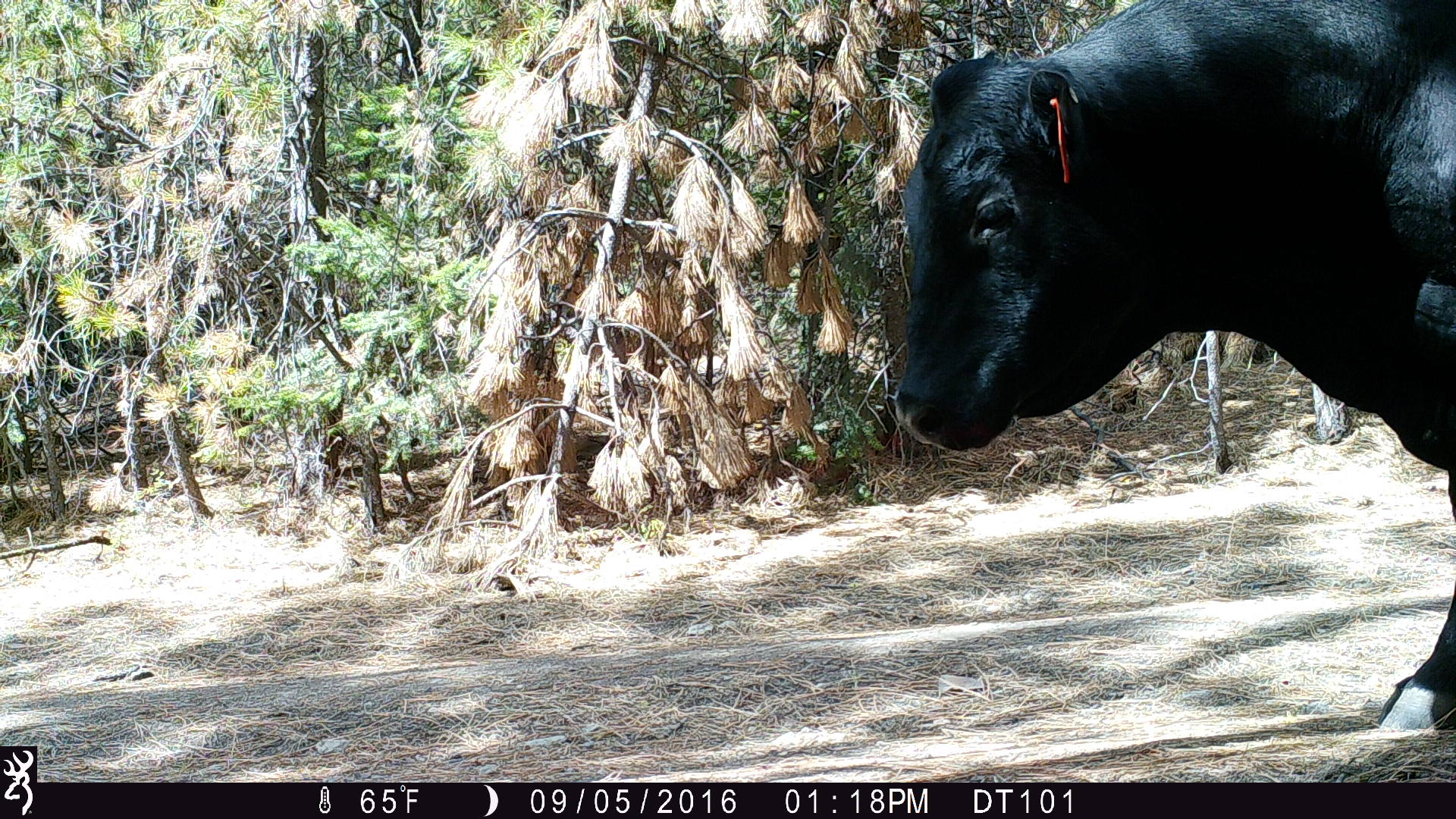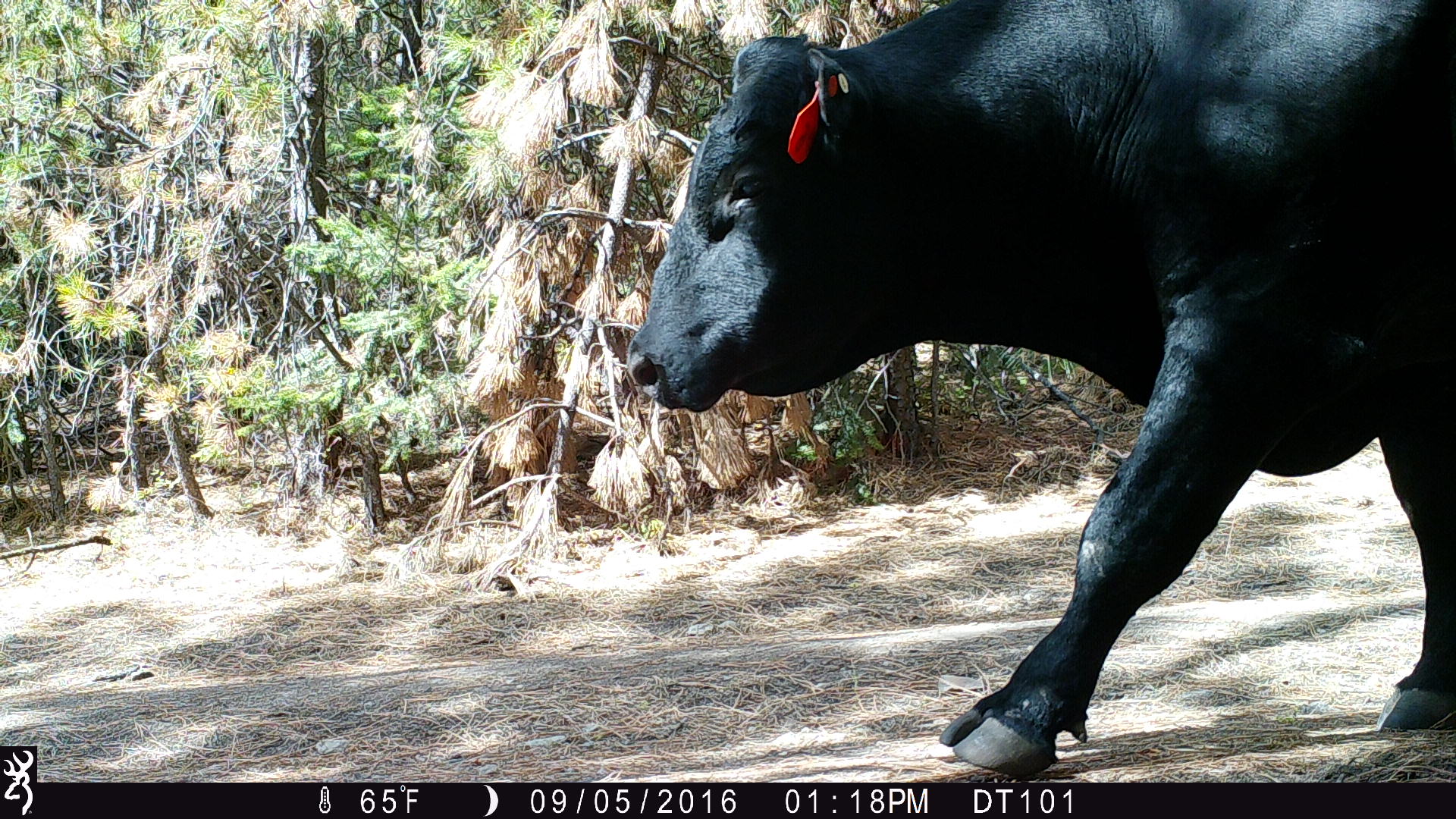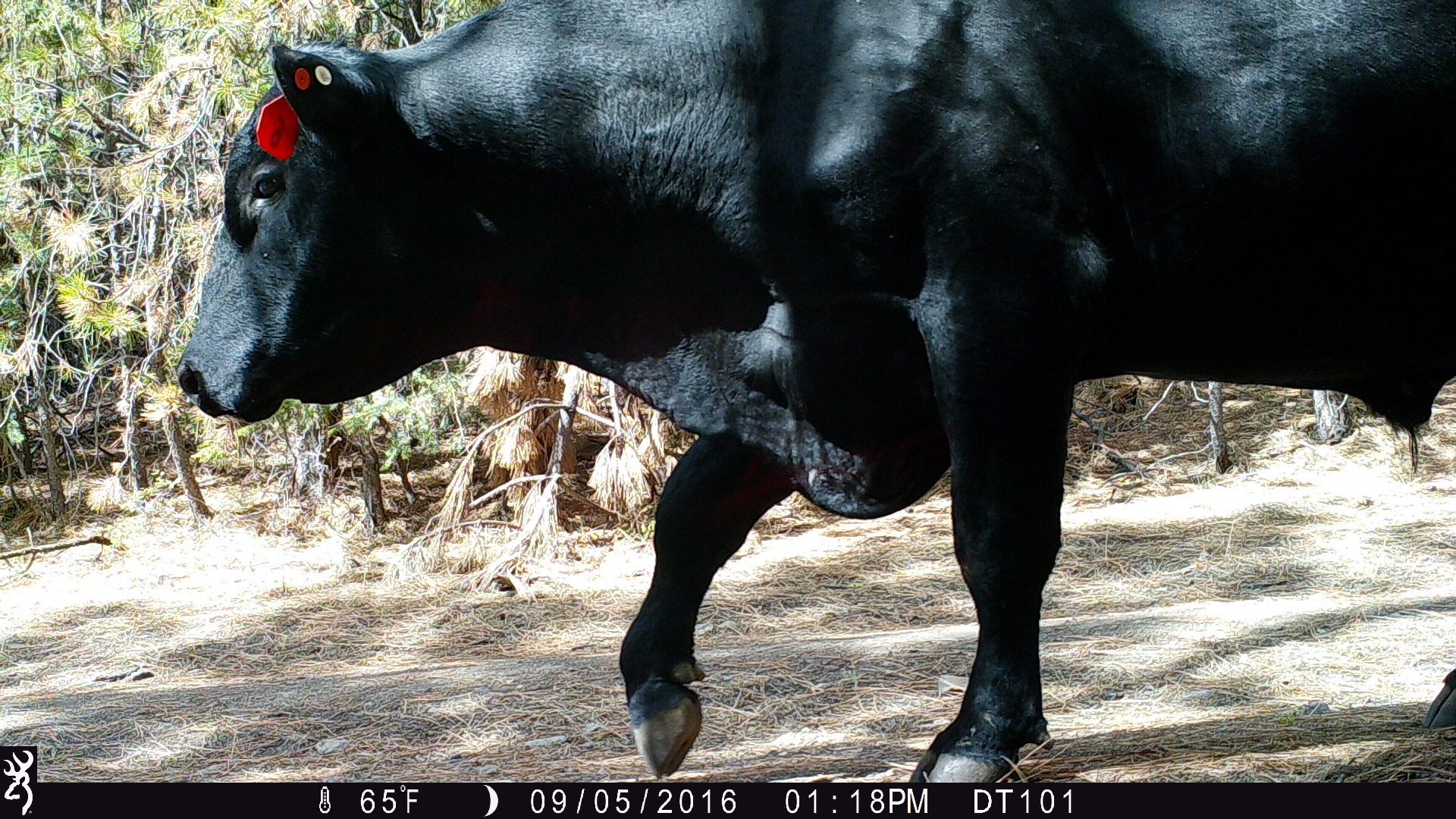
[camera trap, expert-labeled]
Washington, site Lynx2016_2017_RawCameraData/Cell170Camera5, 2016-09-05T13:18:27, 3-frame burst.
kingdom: Animalia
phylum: Chordata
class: Mammalia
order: Artiodactyla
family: Bovidae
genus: Bos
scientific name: Bos taurus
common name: domestic cattle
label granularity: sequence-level